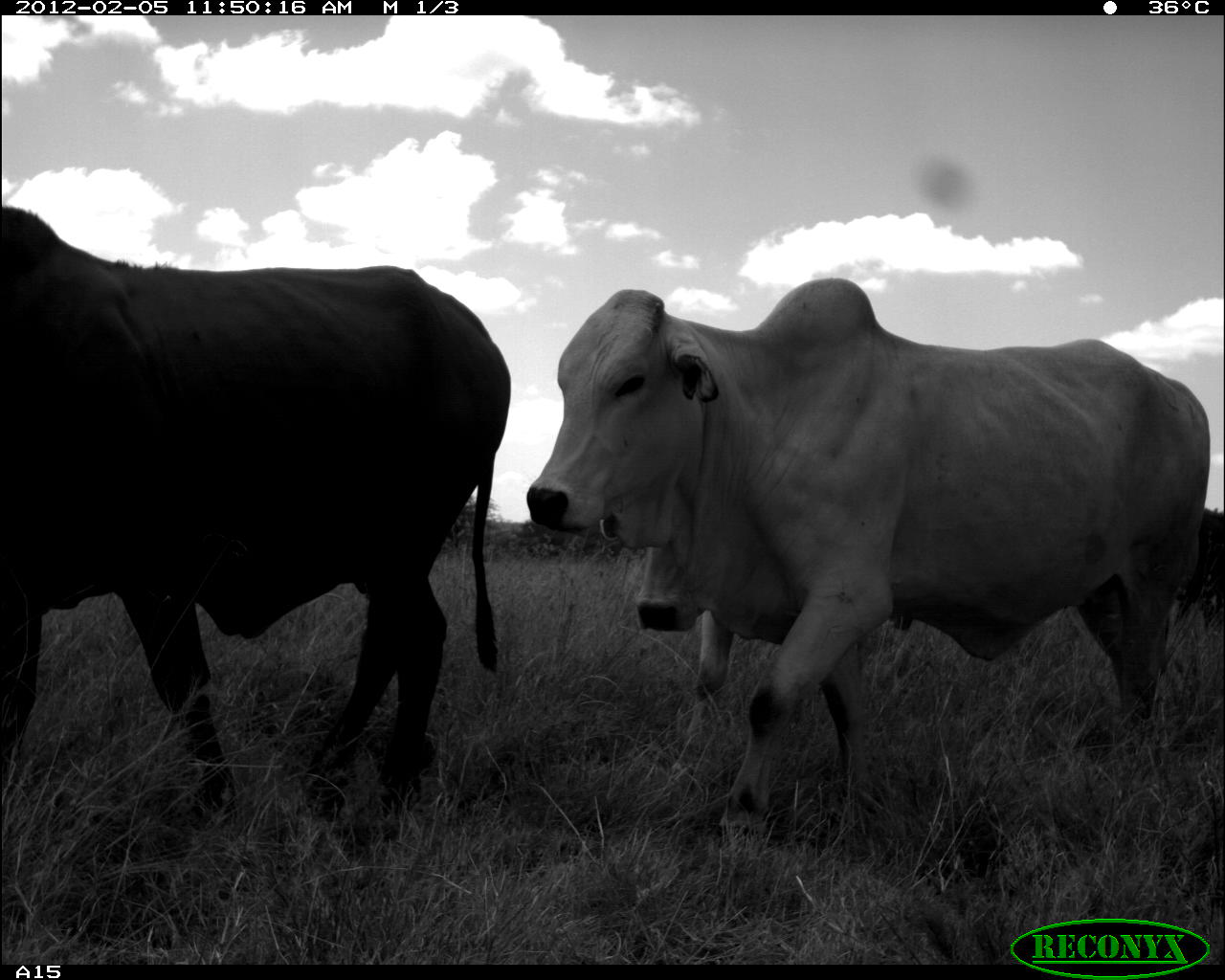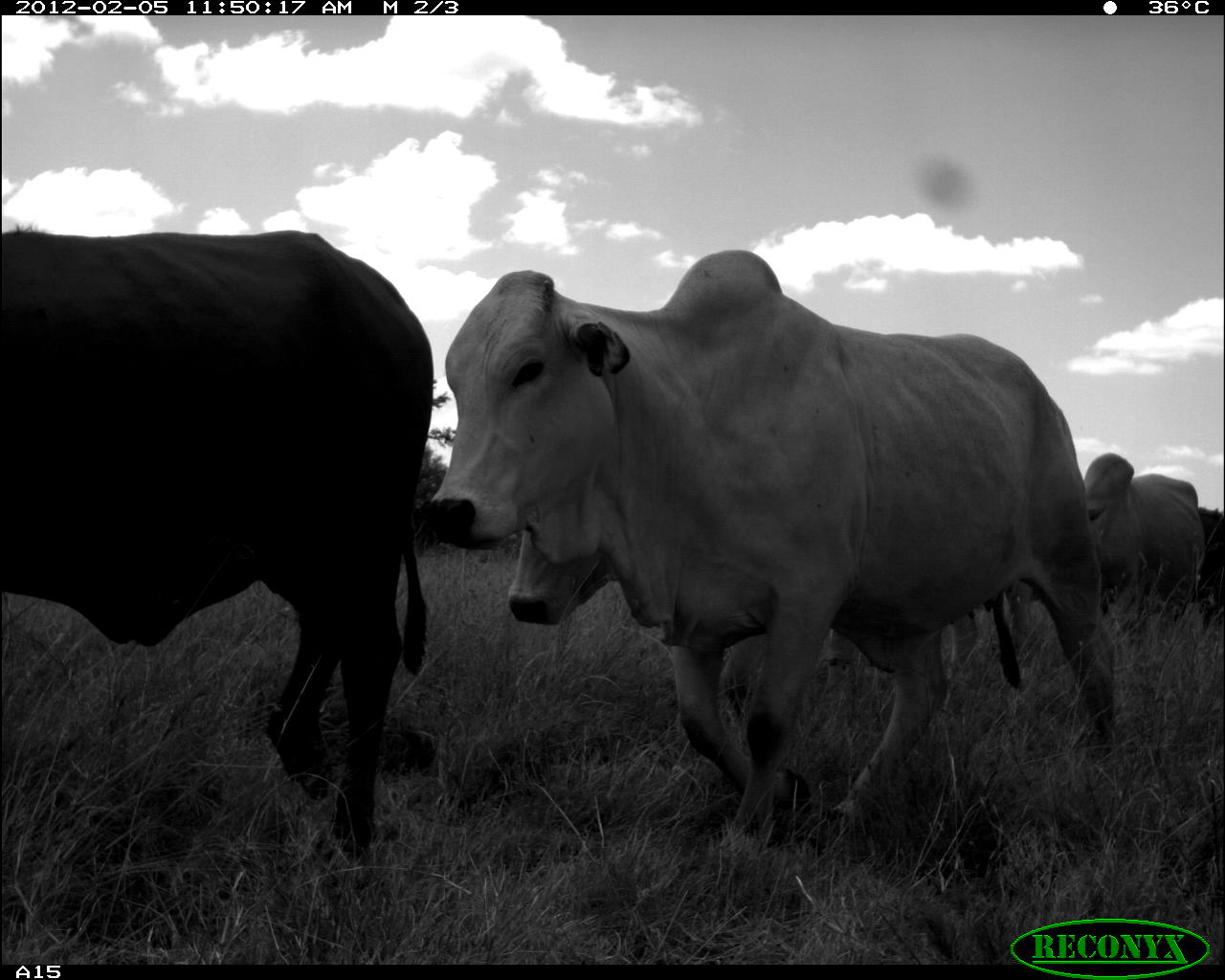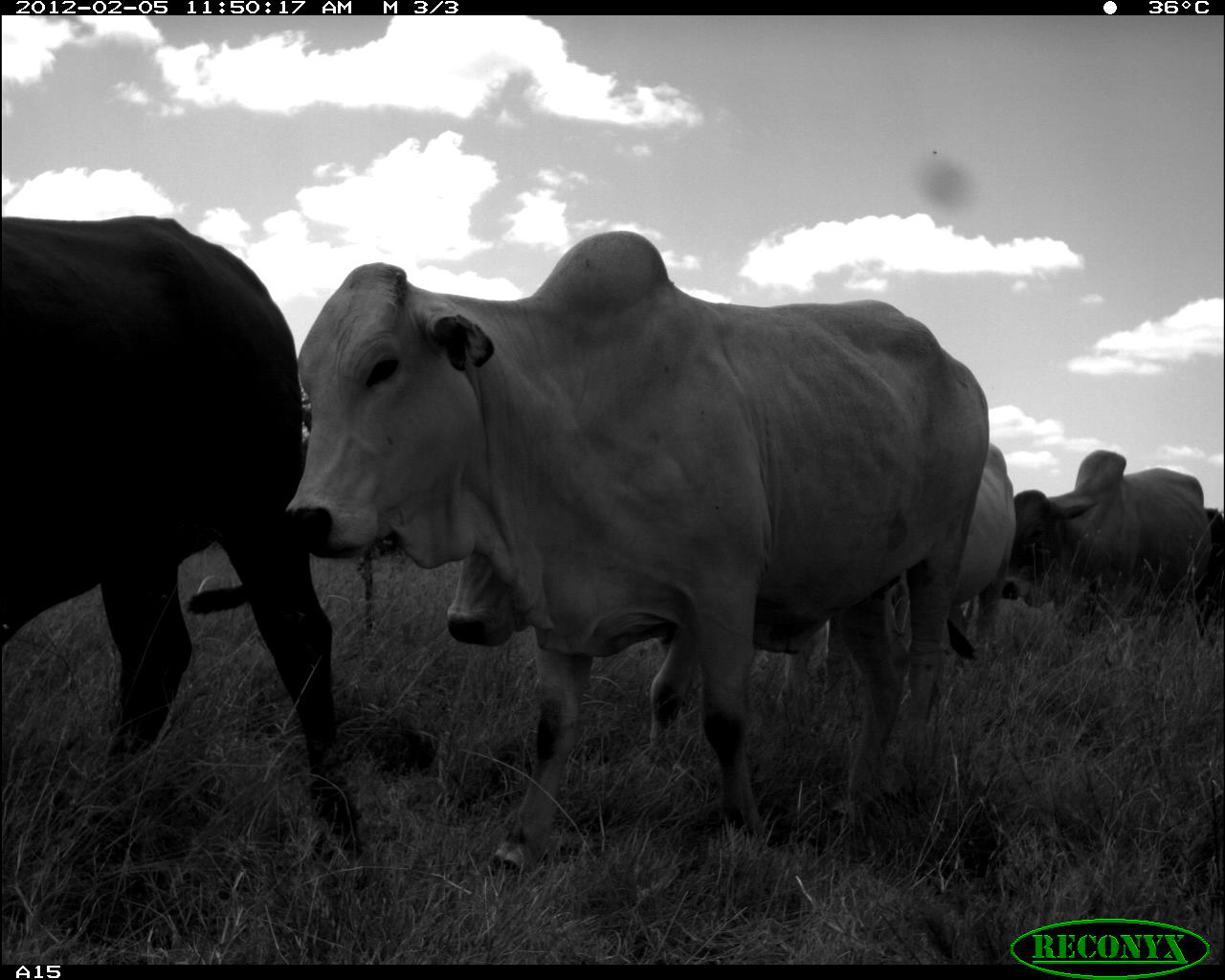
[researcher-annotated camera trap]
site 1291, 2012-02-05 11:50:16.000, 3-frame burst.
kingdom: Animalia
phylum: Chordata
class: Mammalia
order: Artiodactyla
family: Bovidae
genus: Bos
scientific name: Bos taurus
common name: domestic cattle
Bos taurus (domestic cattle), count 3.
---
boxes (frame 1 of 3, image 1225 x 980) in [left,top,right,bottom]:
bos taurus: [526,269,1210,848]; [0,204,511,830]; [633,544,734,762]